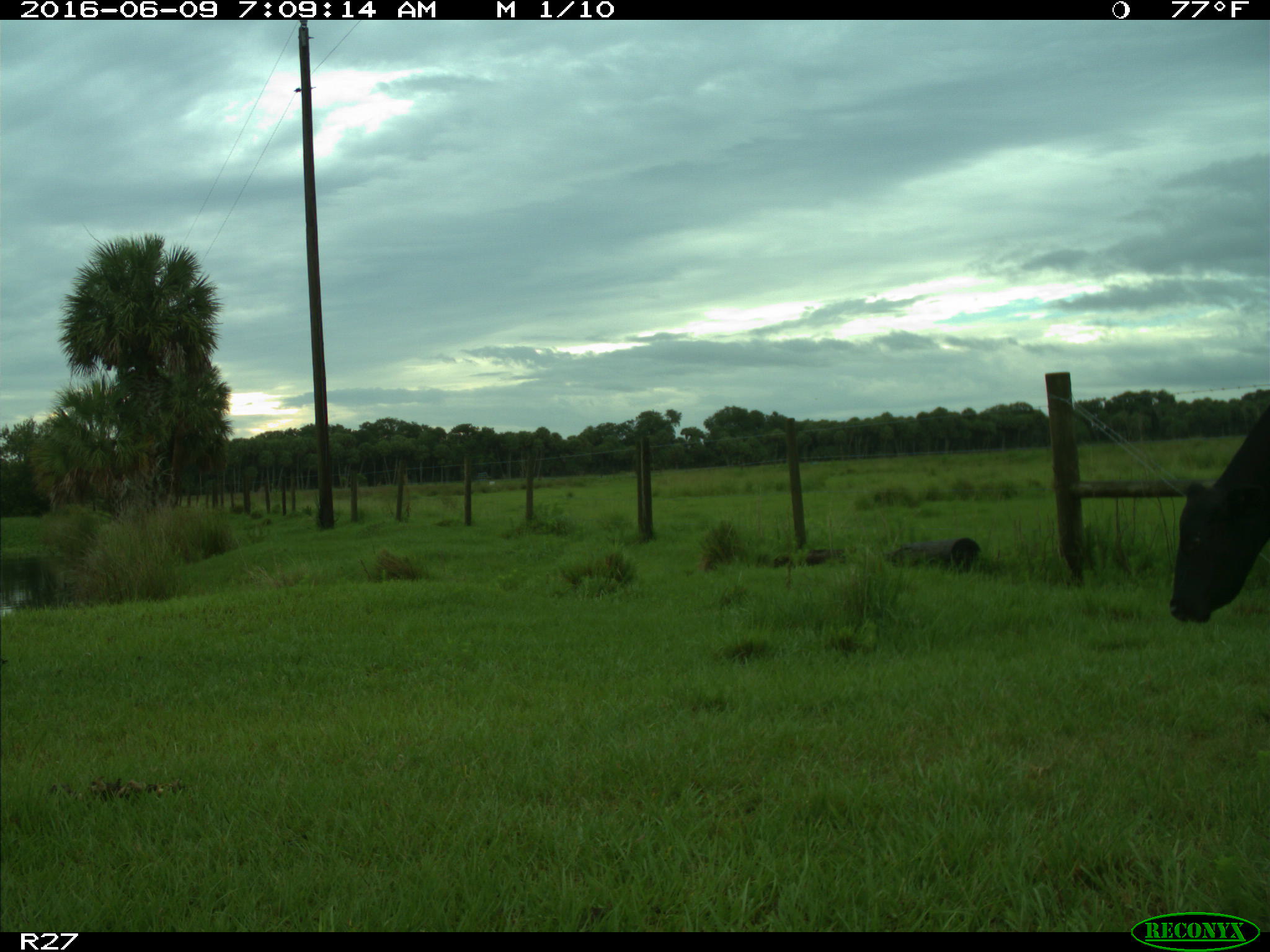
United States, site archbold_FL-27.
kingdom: Animalia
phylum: Chordata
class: Mammalia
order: Artiodactyla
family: Bovidae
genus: Bos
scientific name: Bos taurus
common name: domestic cow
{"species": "Bos taurus (domestic cow)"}